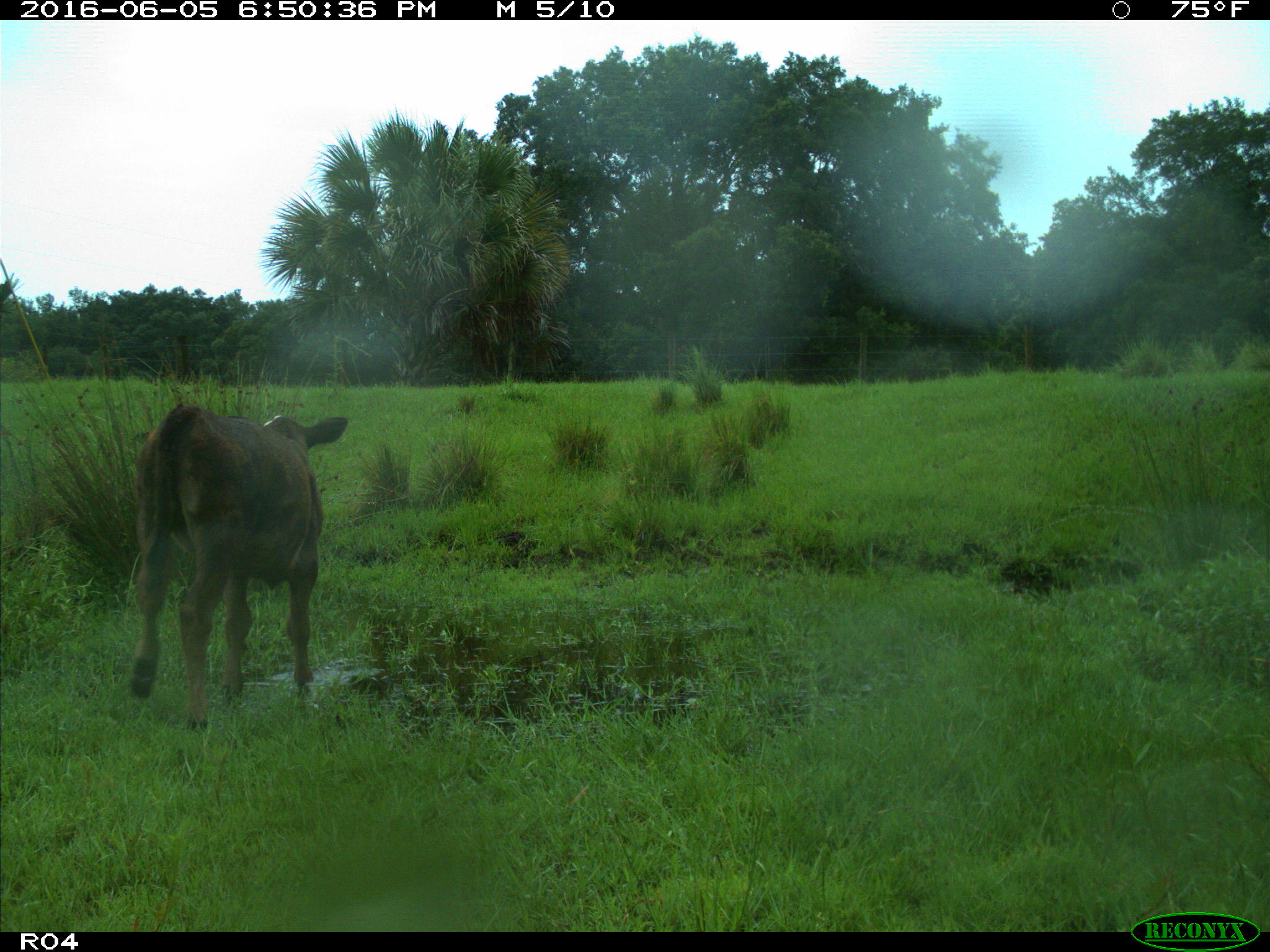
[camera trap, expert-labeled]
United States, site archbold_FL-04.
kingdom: Animalia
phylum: Chordata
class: Mammalia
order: Artiodactyla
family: Bovidae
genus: Bos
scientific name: Bos taurus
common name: domestic cow